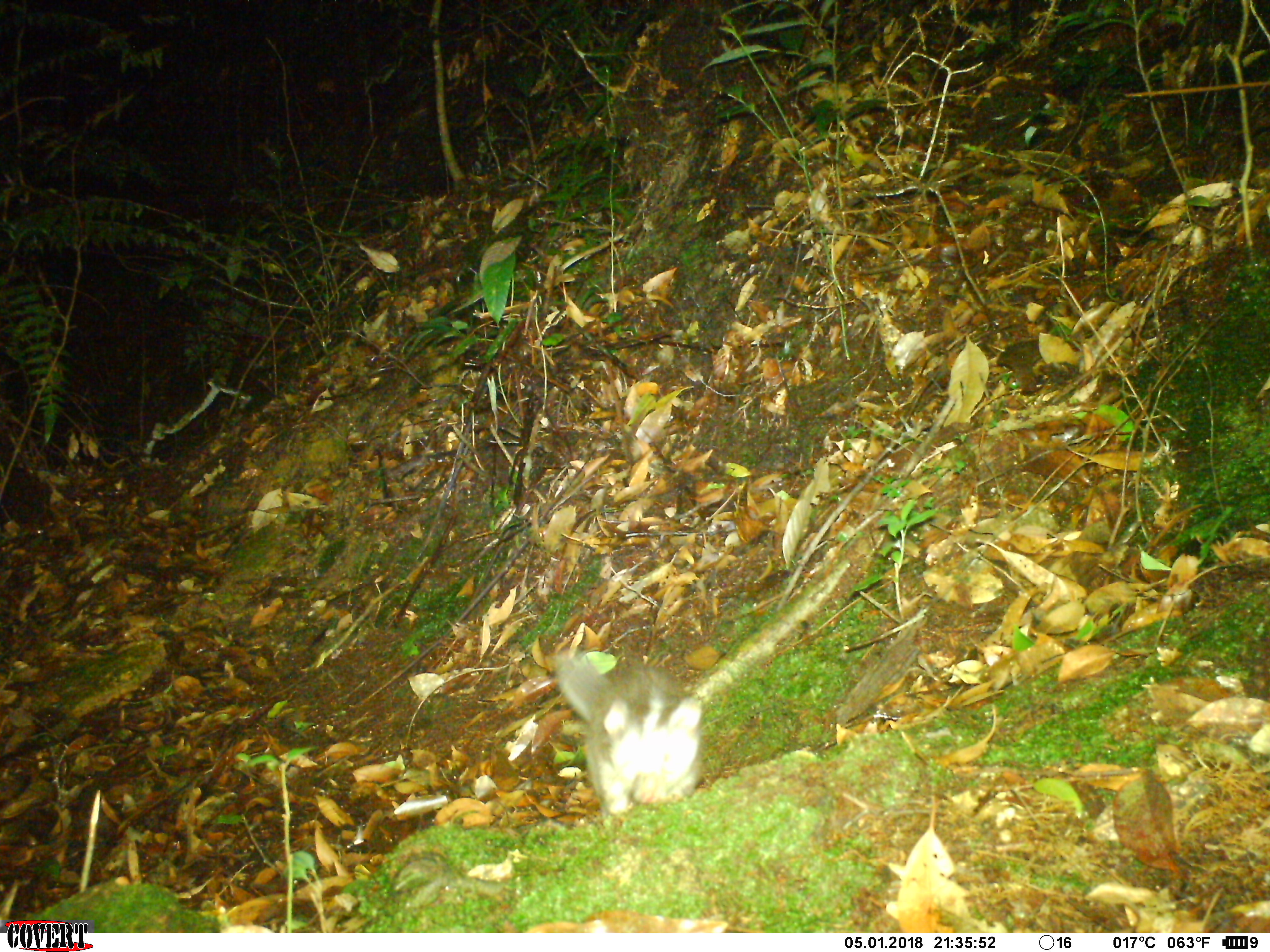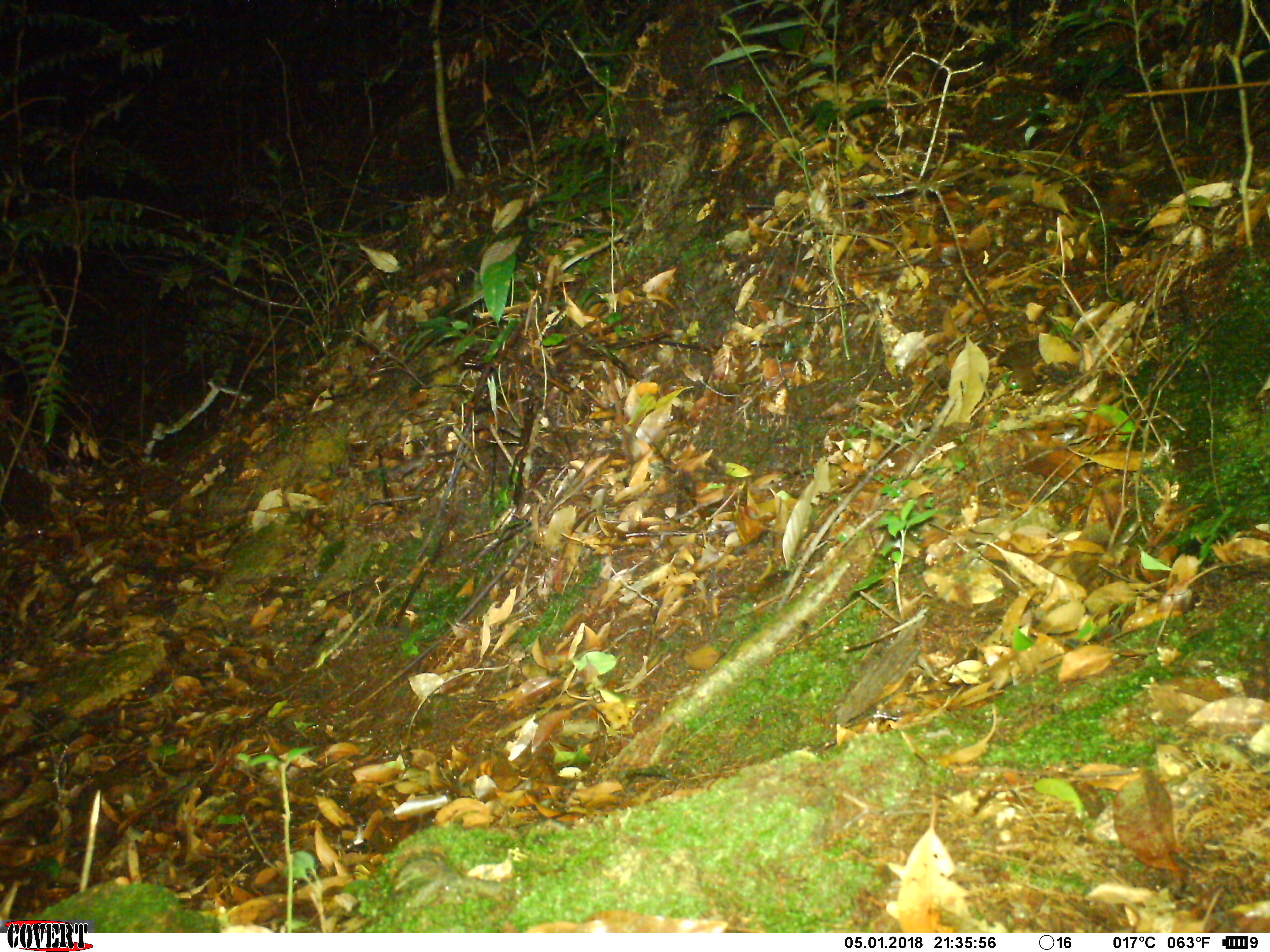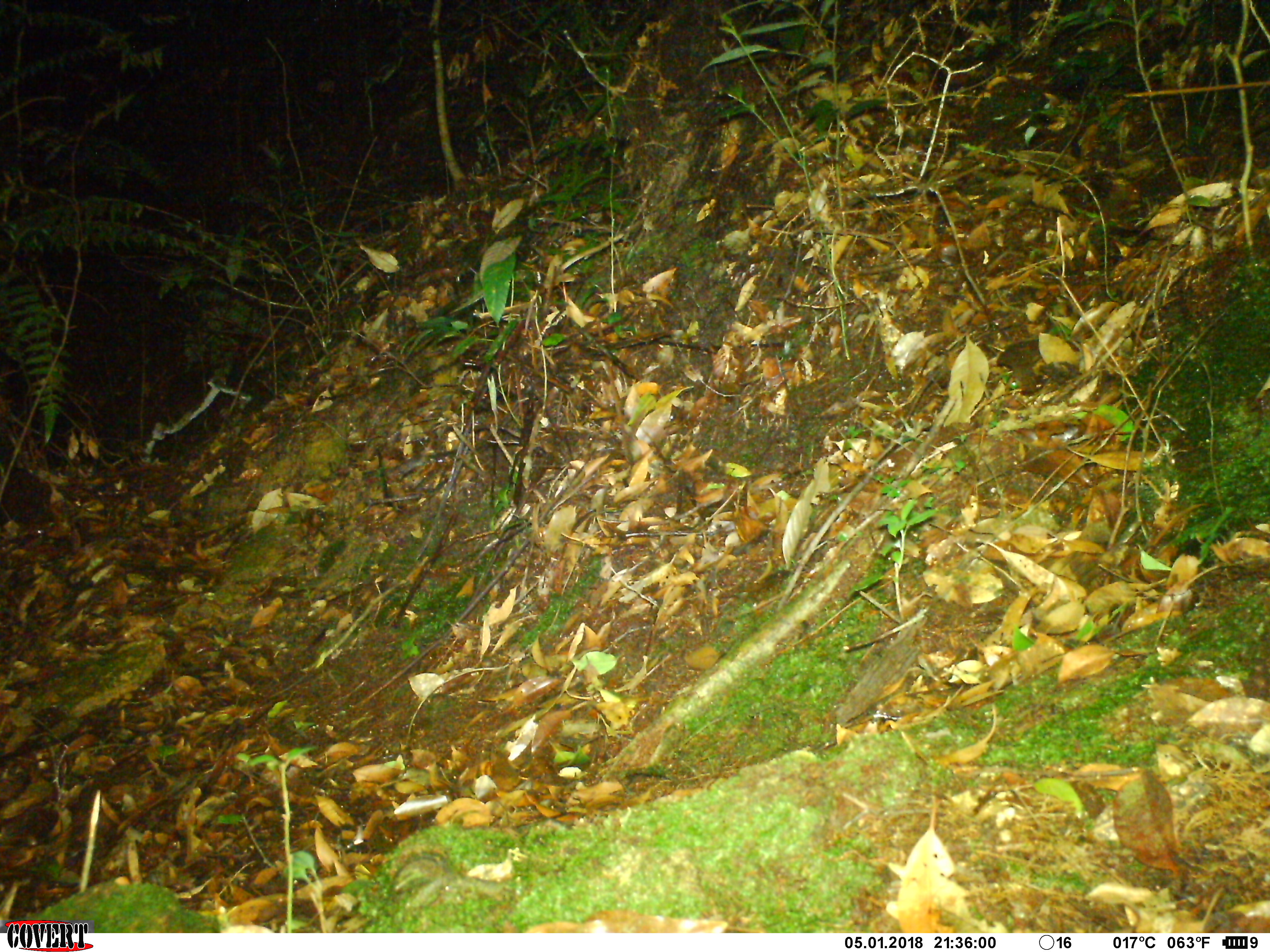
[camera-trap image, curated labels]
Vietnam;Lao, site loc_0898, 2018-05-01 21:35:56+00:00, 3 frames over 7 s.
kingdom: Animalia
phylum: Chordata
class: Mammalia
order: Carnivora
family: Mustelidae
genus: Melogale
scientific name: Melogale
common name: ferret badger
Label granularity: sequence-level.